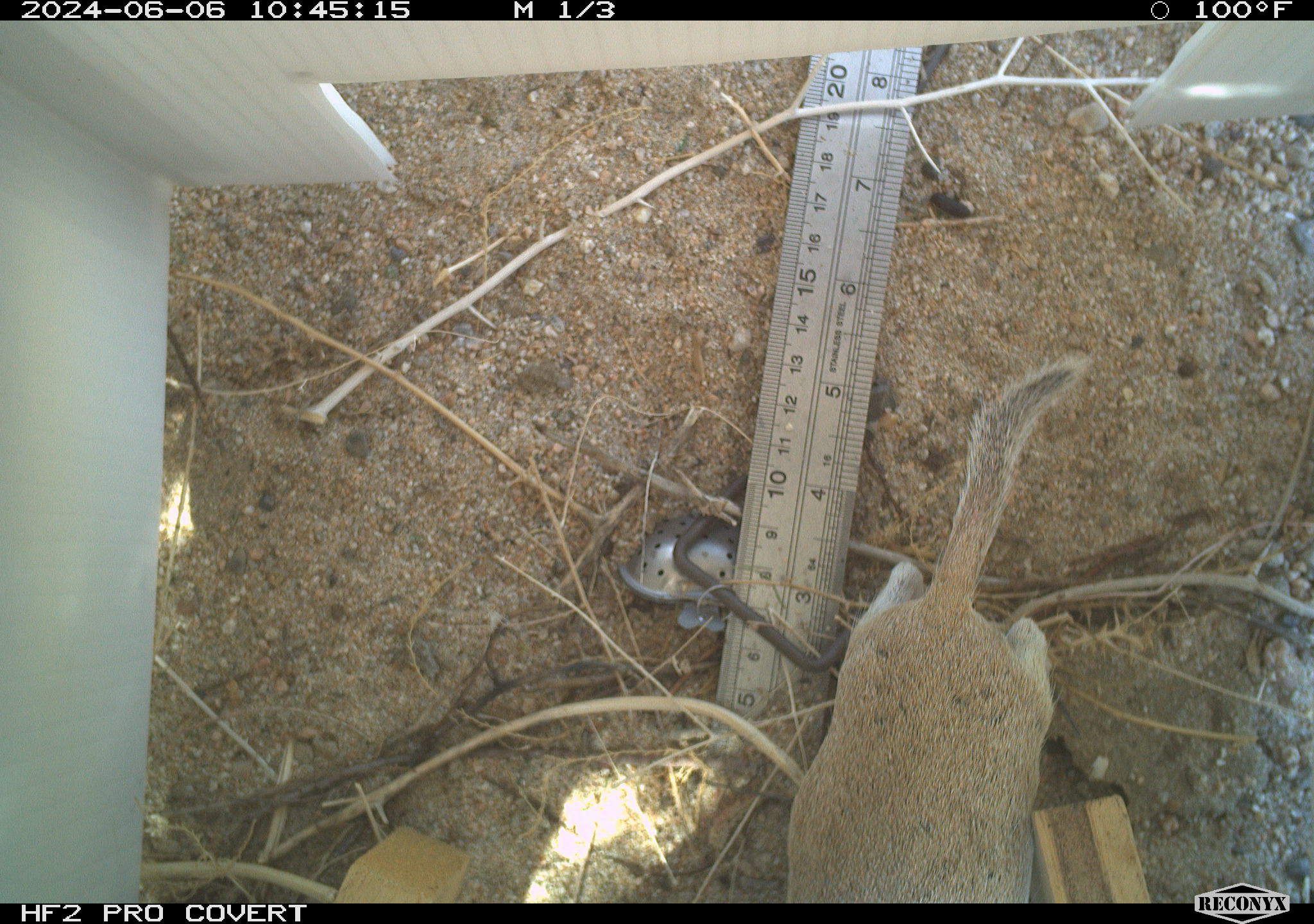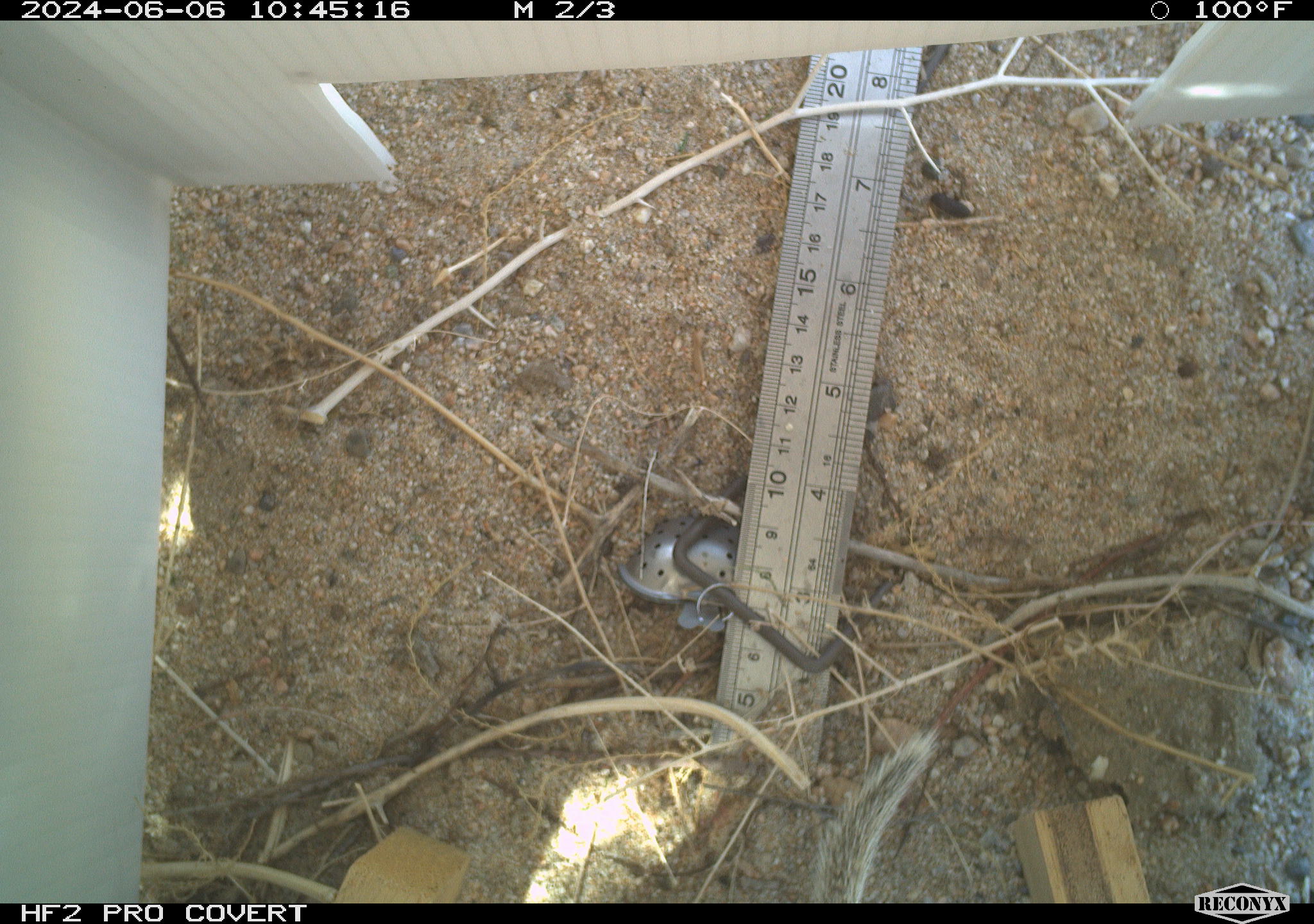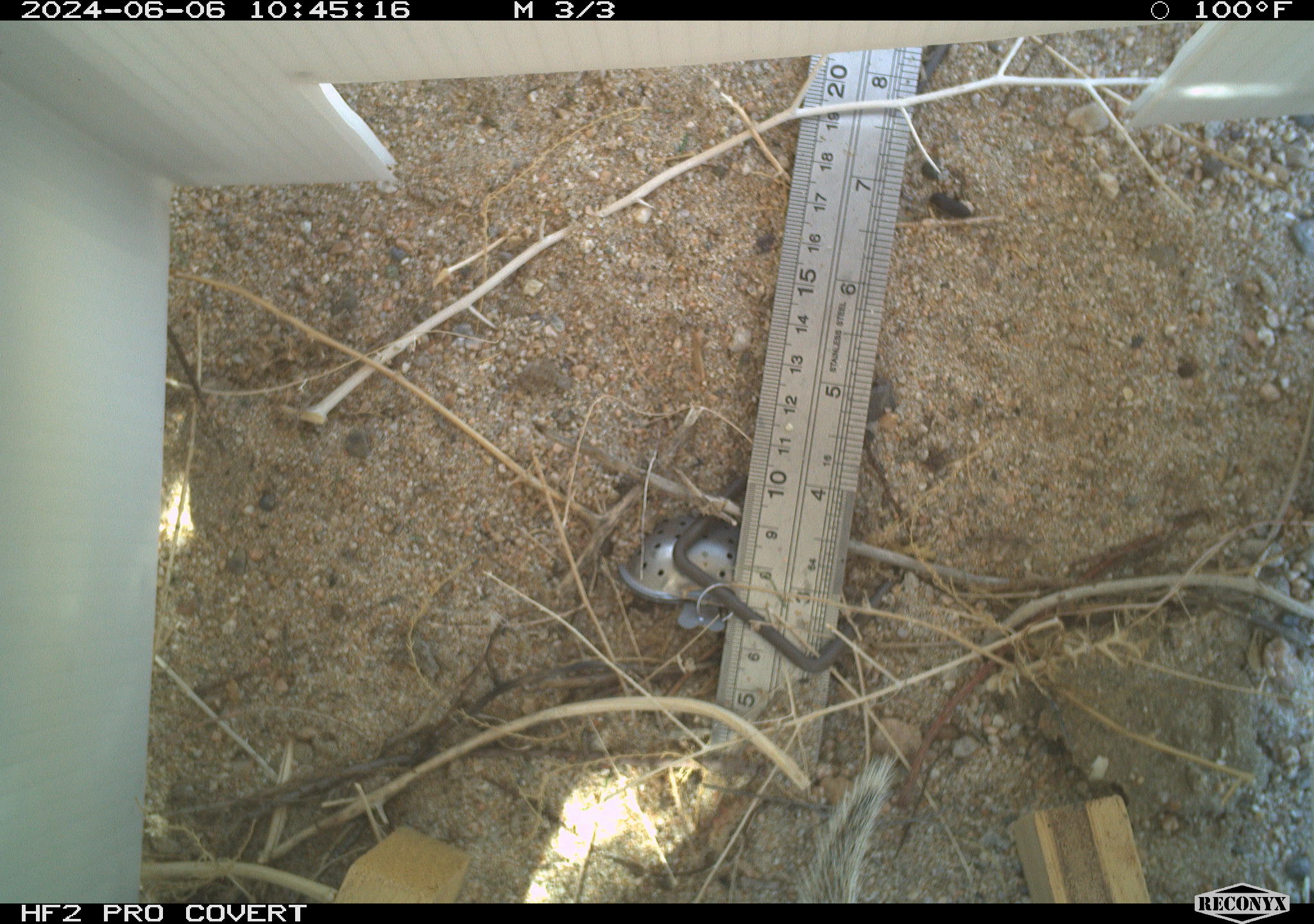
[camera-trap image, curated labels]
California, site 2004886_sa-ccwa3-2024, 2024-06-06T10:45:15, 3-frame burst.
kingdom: Animalia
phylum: Chordata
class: Mammalia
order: Rodentia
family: Sciuridae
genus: Xerospermophilus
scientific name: Xerospermophilus tereticaudus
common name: round-tailed ground squirrel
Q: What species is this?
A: Round-tailed ground squirrel (Xerospermophilus tereticaudus).